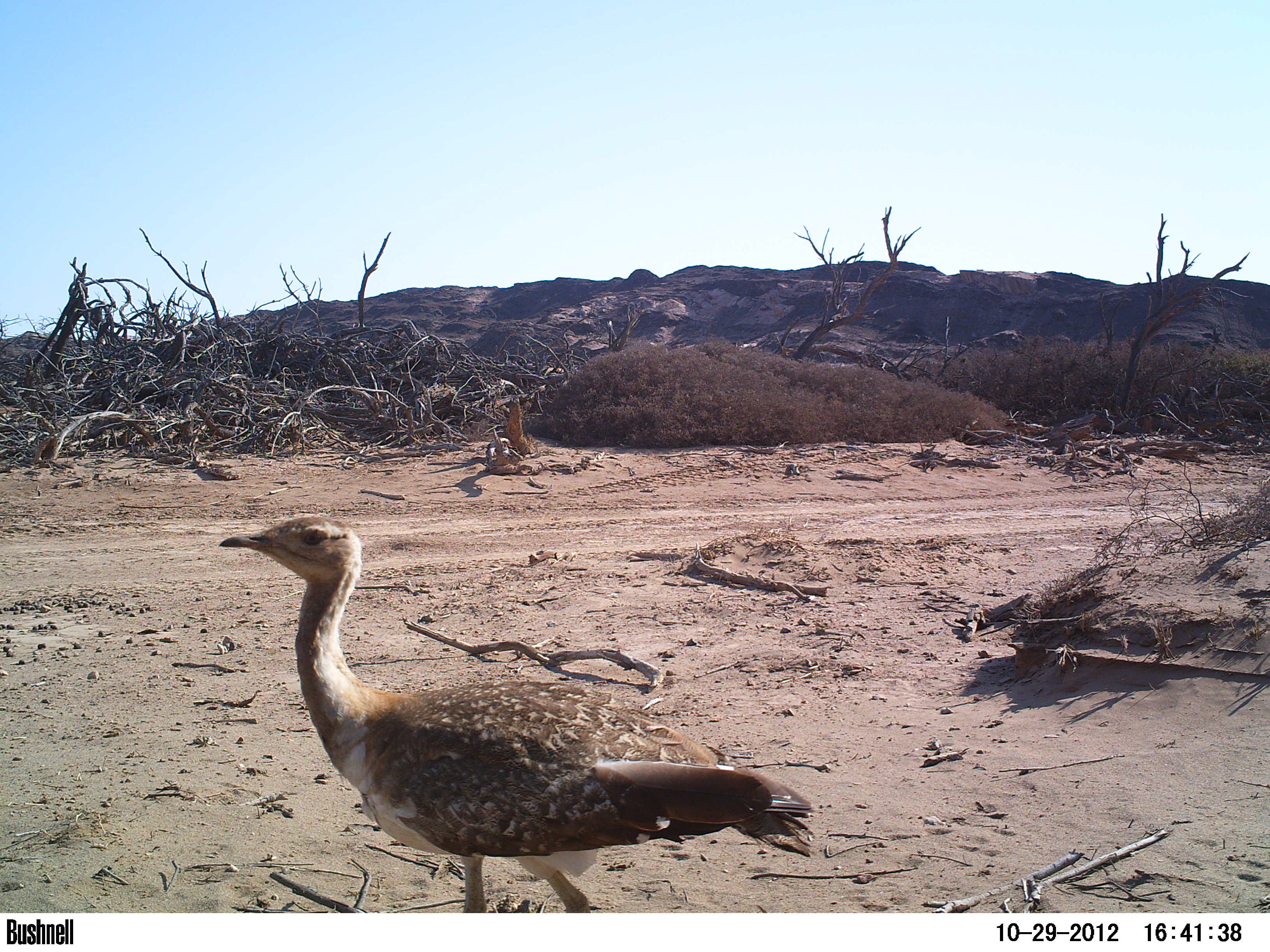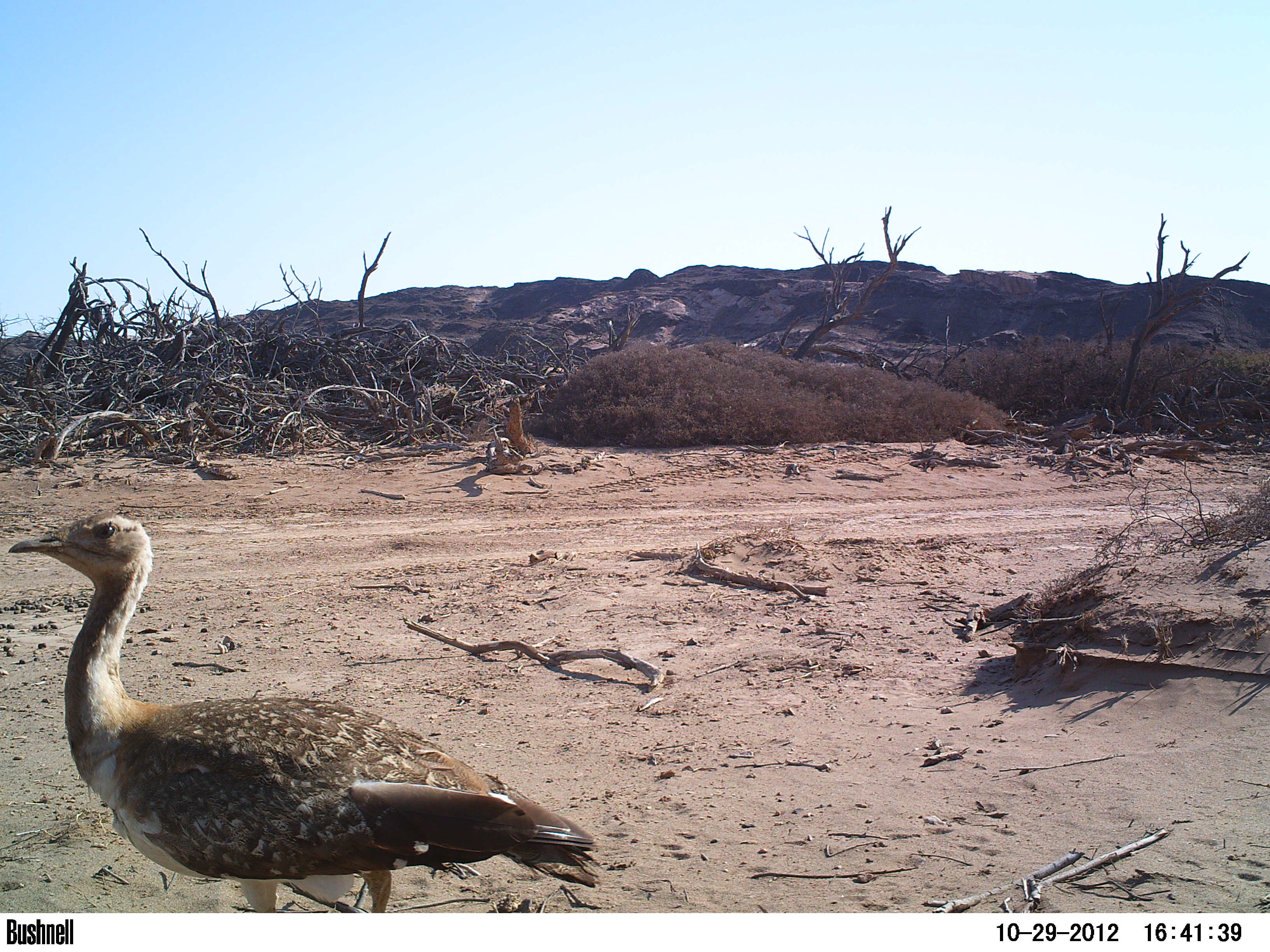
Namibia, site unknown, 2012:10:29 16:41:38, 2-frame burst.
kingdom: Animalia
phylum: Chordata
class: Aves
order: Otidiformes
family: Otididae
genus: Neotis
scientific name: Neotis ludwigii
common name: ludwig's bustard